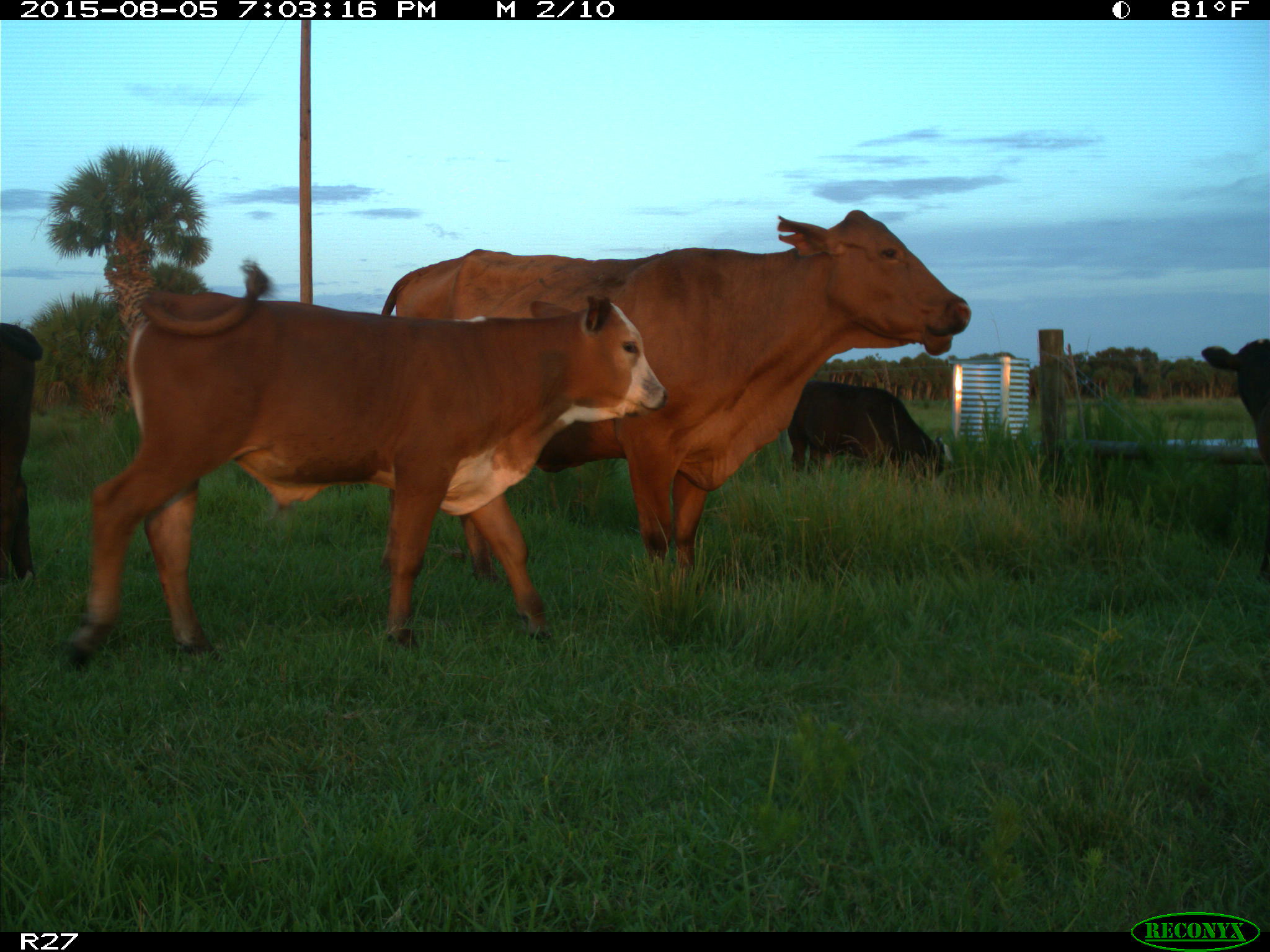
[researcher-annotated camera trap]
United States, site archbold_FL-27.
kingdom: Animalia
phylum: Chordata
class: Mammalia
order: Artiodactyla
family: Bovidae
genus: Bos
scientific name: Bos taurus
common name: domestic cow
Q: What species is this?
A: Bos taurus (domestic cow).